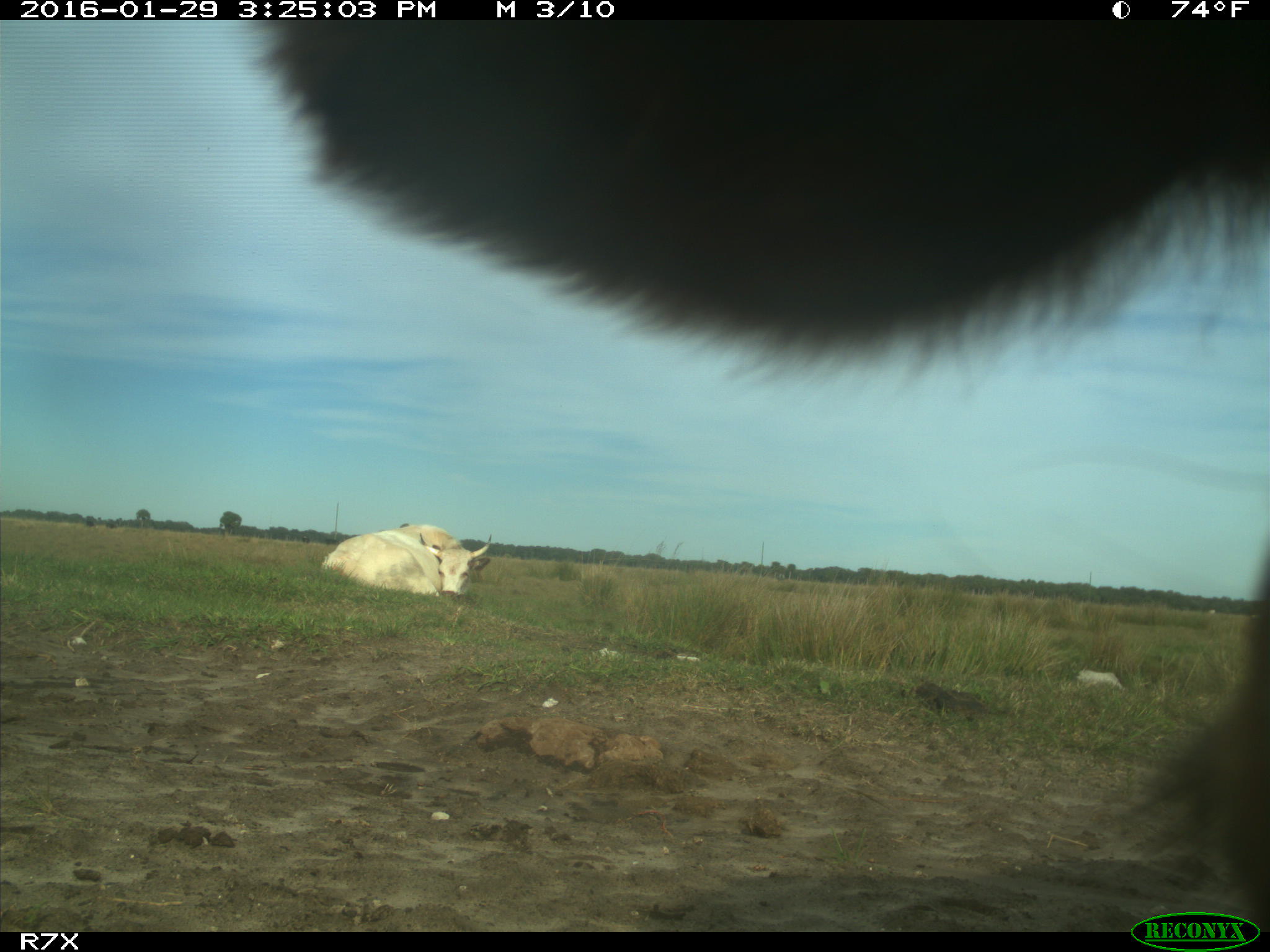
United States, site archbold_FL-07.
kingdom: Animalia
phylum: Chordata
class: Mammalia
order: Artiodactyla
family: Bovidae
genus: Bos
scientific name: Bos taurus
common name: domestic cow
Bos taurus (domestic cow).